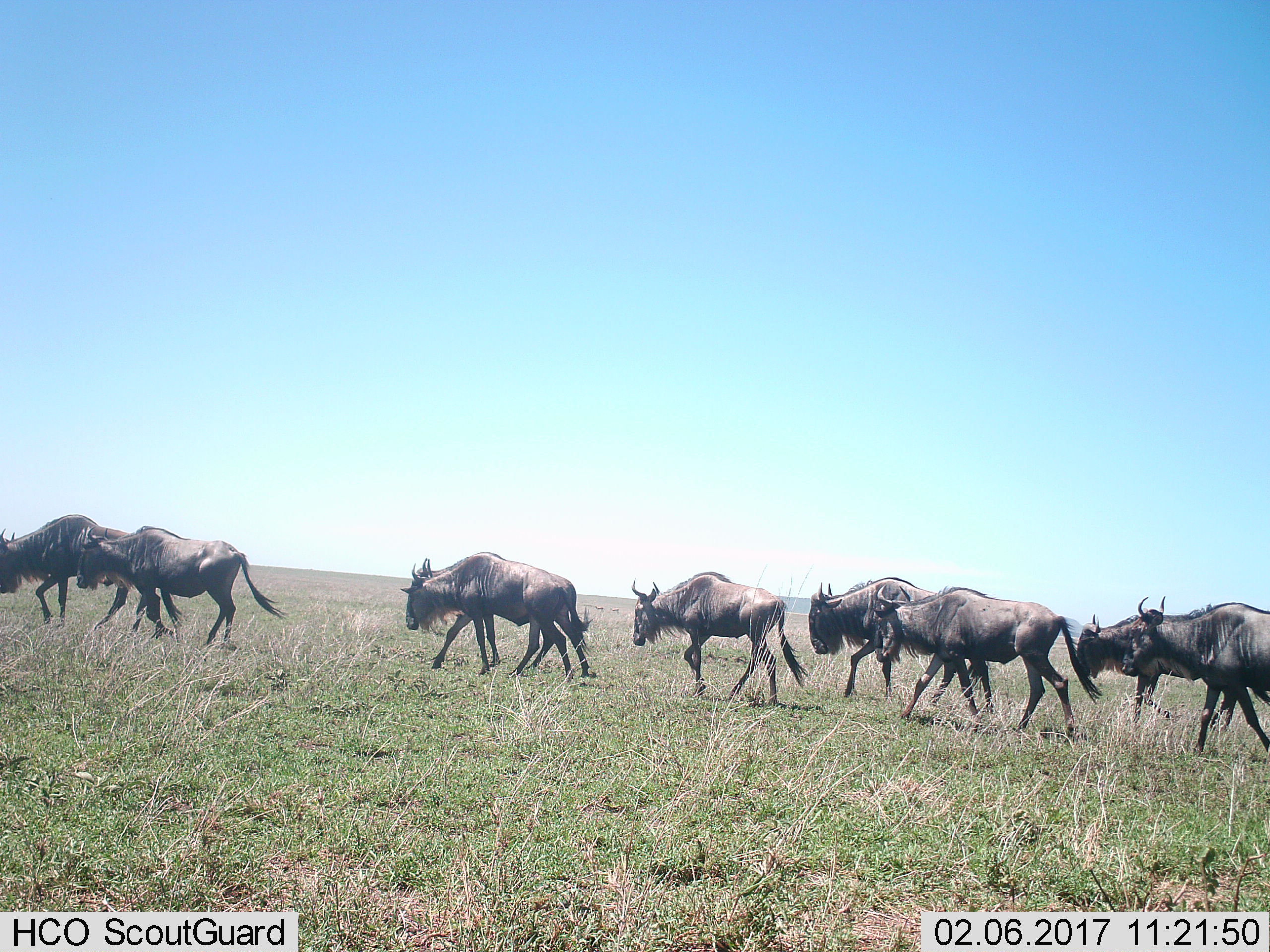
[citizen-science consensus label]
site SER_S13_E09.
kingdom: Animalia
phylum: Chordata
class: Mammalia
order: Artiodactyla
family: Bovidae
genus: Connochaetes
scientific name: Connochaetes taurinus taurinus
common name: blue wildebeest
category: wildebeestblue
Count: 9.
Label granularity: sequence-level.